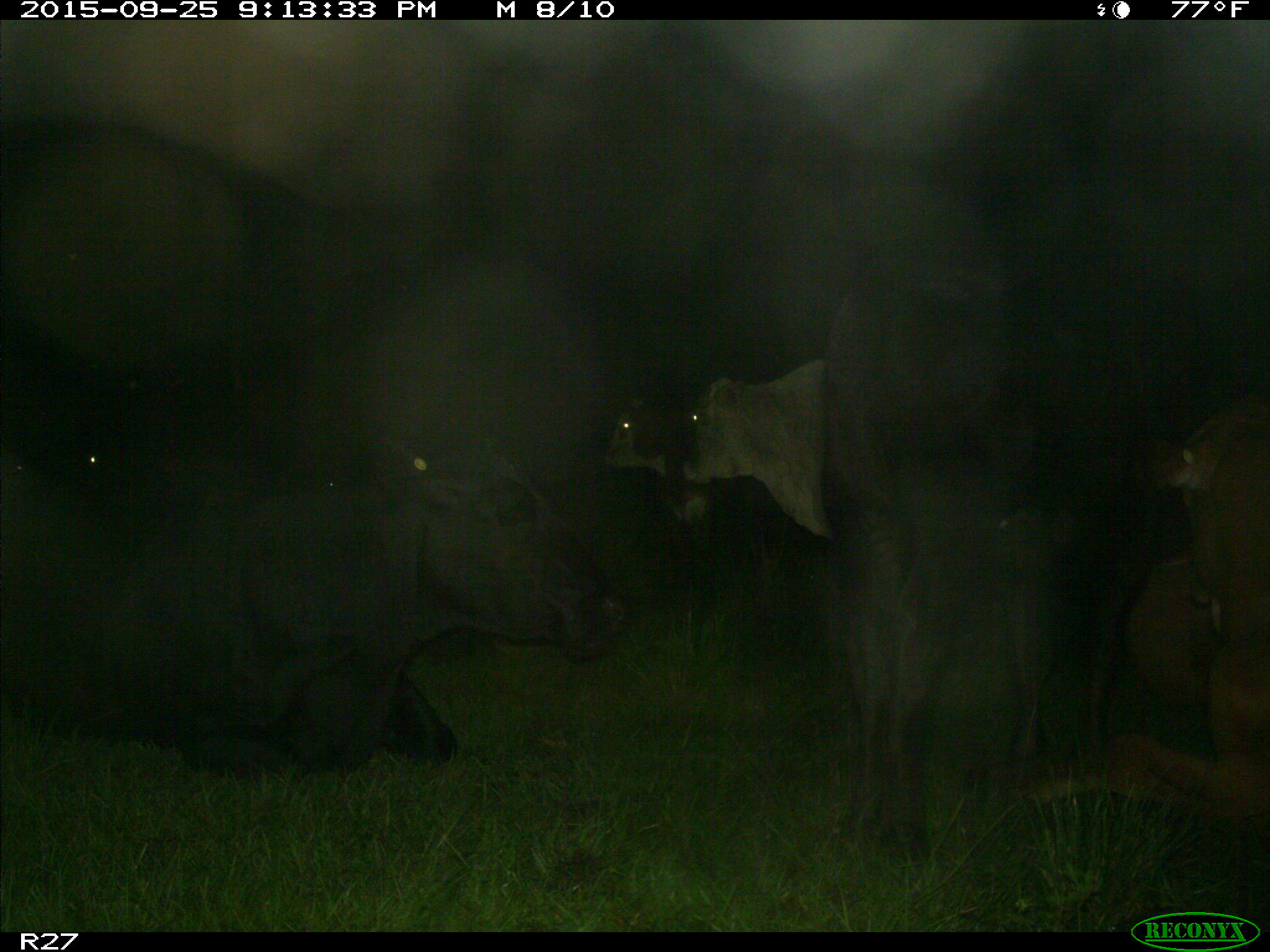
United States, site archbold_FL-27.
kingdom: Animalia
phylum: Chordata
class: Mammalia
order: Artiodactyla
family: Bovidae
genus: Bos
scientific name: Bos taurus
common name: domestic cow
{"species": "Bos taurus (domestic cow)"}